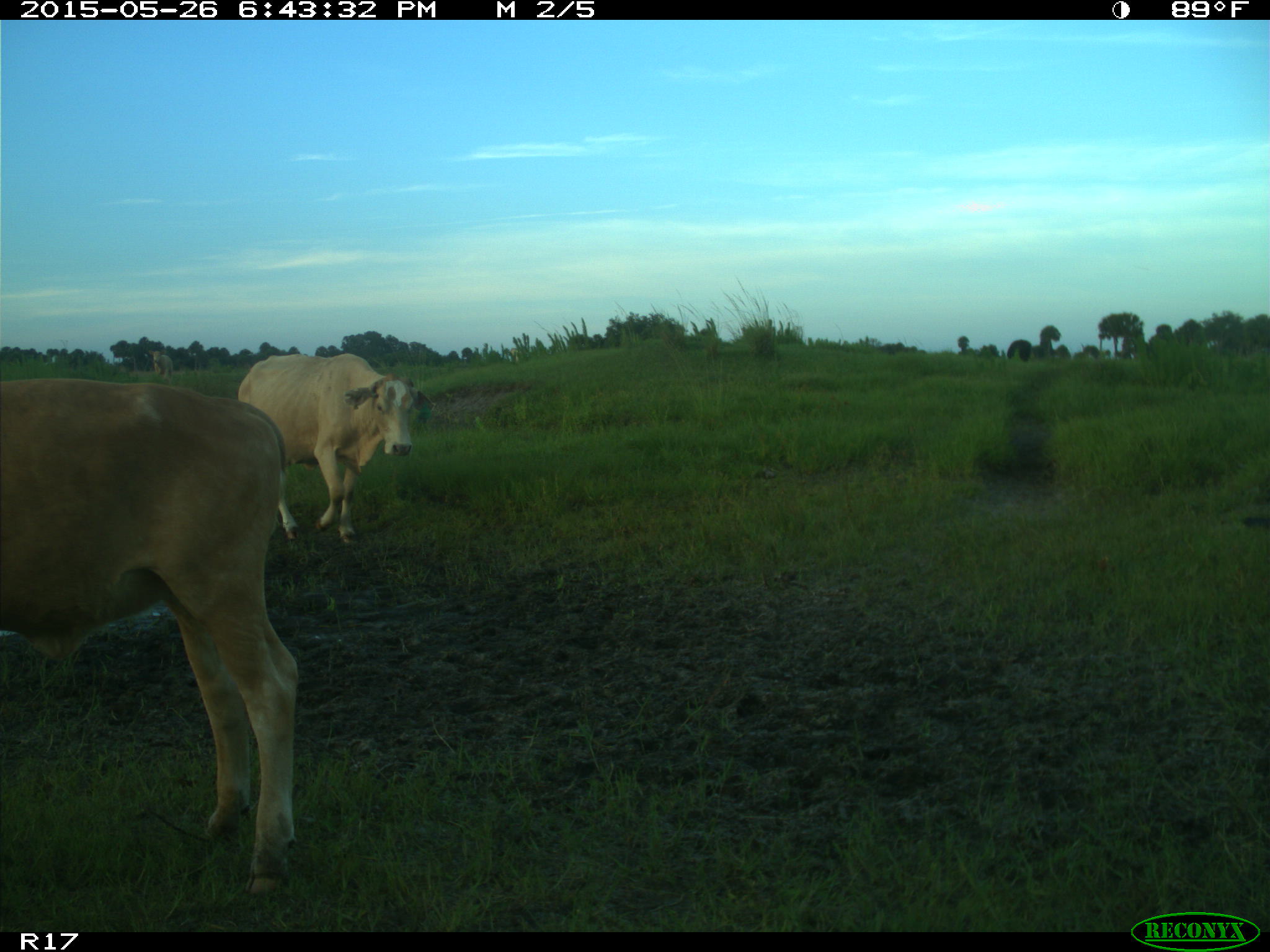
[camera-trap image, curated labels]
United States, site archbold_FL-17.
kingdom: Animalia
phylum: Chordata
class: Mammalia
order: Artiodactyla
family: Bovidae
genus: Bos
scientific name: Bos taurus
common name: domestic cow